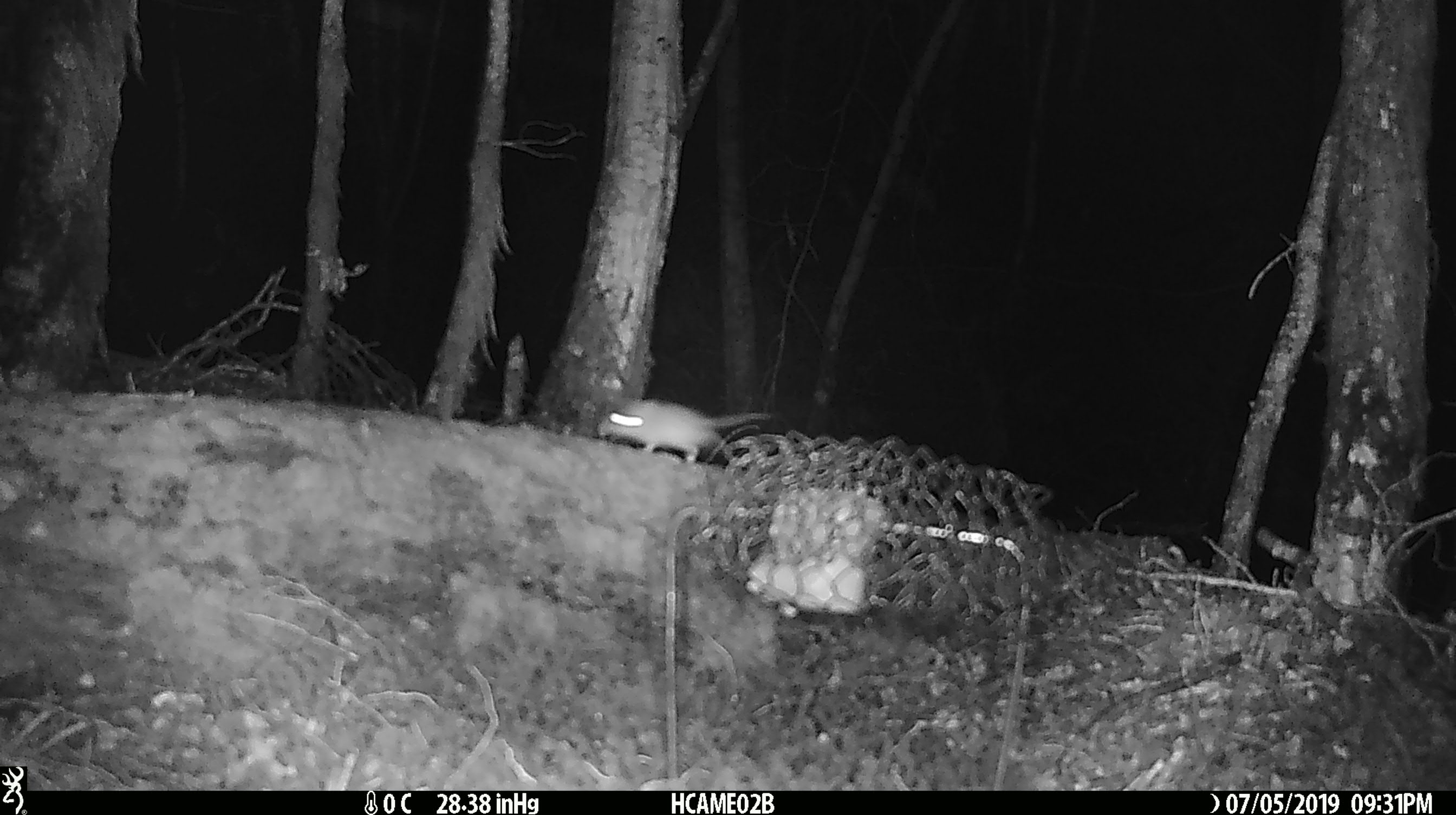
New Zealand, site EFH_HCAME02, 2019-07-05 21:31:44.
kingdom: Animalia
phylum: Chordata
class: Mammalia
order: Rodentia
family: Muridae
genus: Mus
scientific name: Mus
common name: mouse